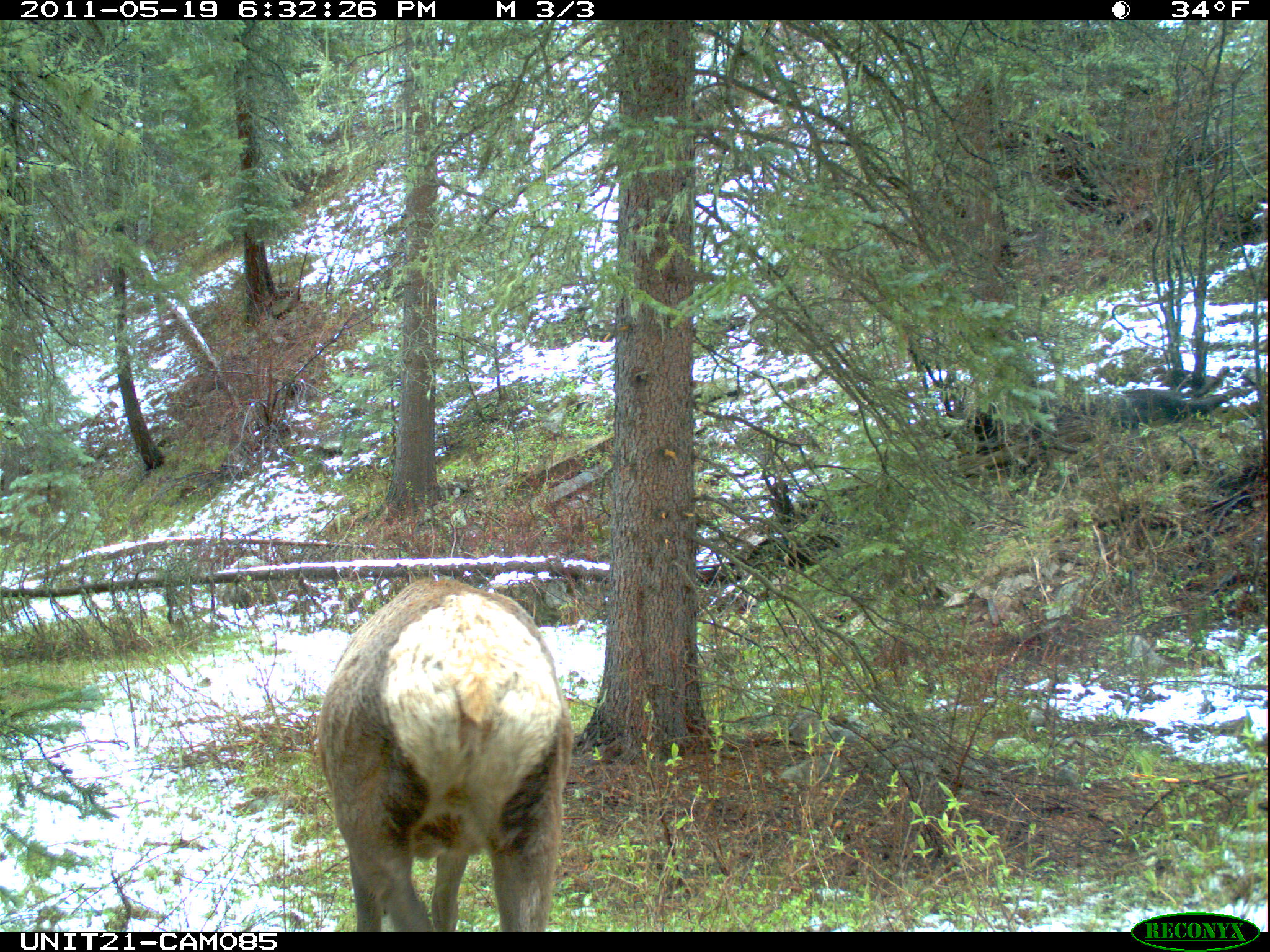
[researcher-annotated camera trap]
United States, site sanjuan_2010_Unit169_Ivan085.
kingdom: Animalia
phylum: Chordata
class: Mammalia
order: Artiodactyla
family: Cervidae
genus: Cervus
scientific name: Cervus elaphus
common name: red deer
Cervus elaphus (red deer).